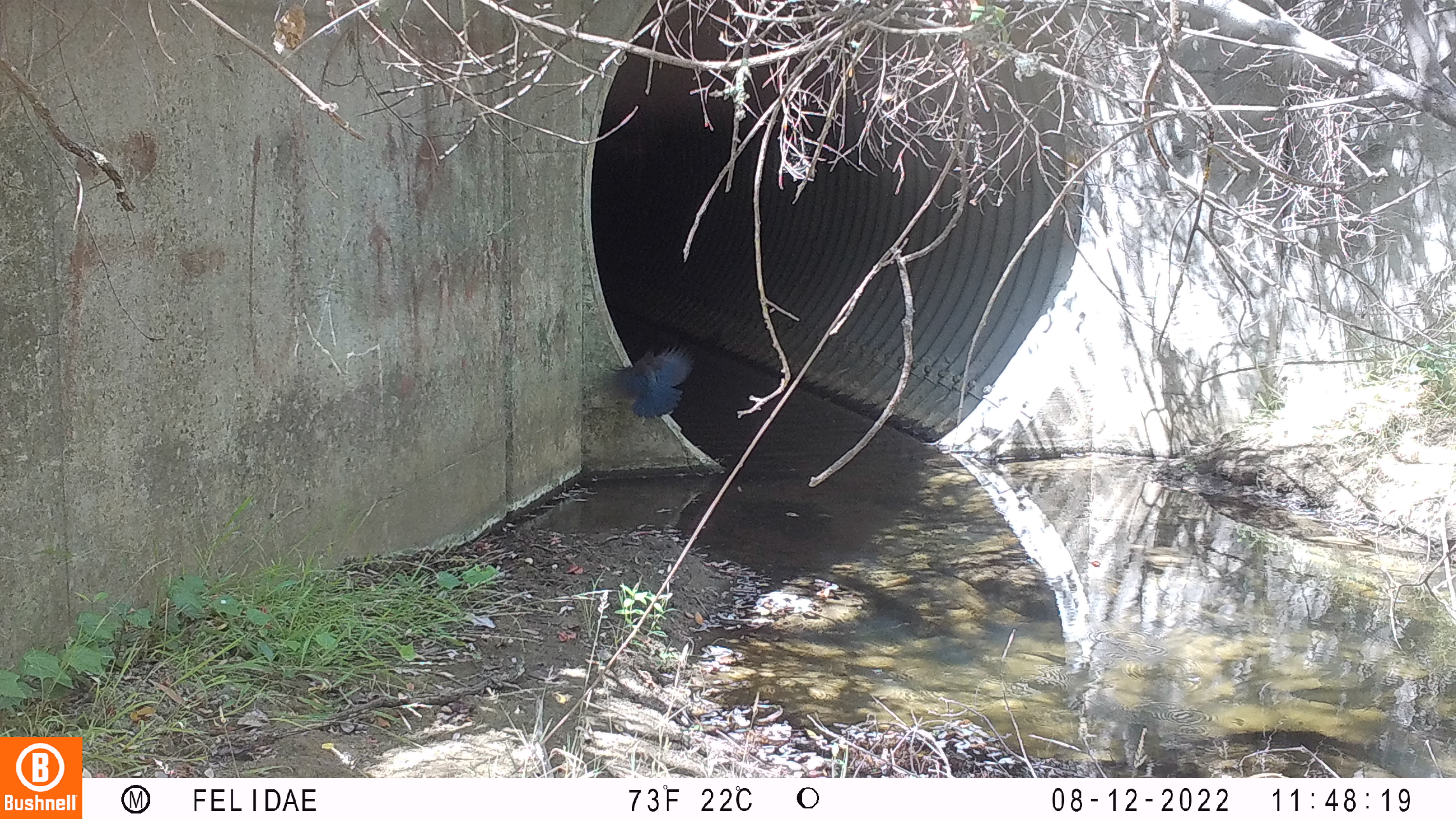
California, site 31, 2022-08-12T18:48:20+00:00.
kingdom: Animalia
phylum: Chordata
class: Aves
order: Passeriformes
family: Corvidae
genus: Cyanocitta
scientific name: Cyanocitta stelleri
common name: steller's jay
Steller's jay (Cyanocitta stelleri).